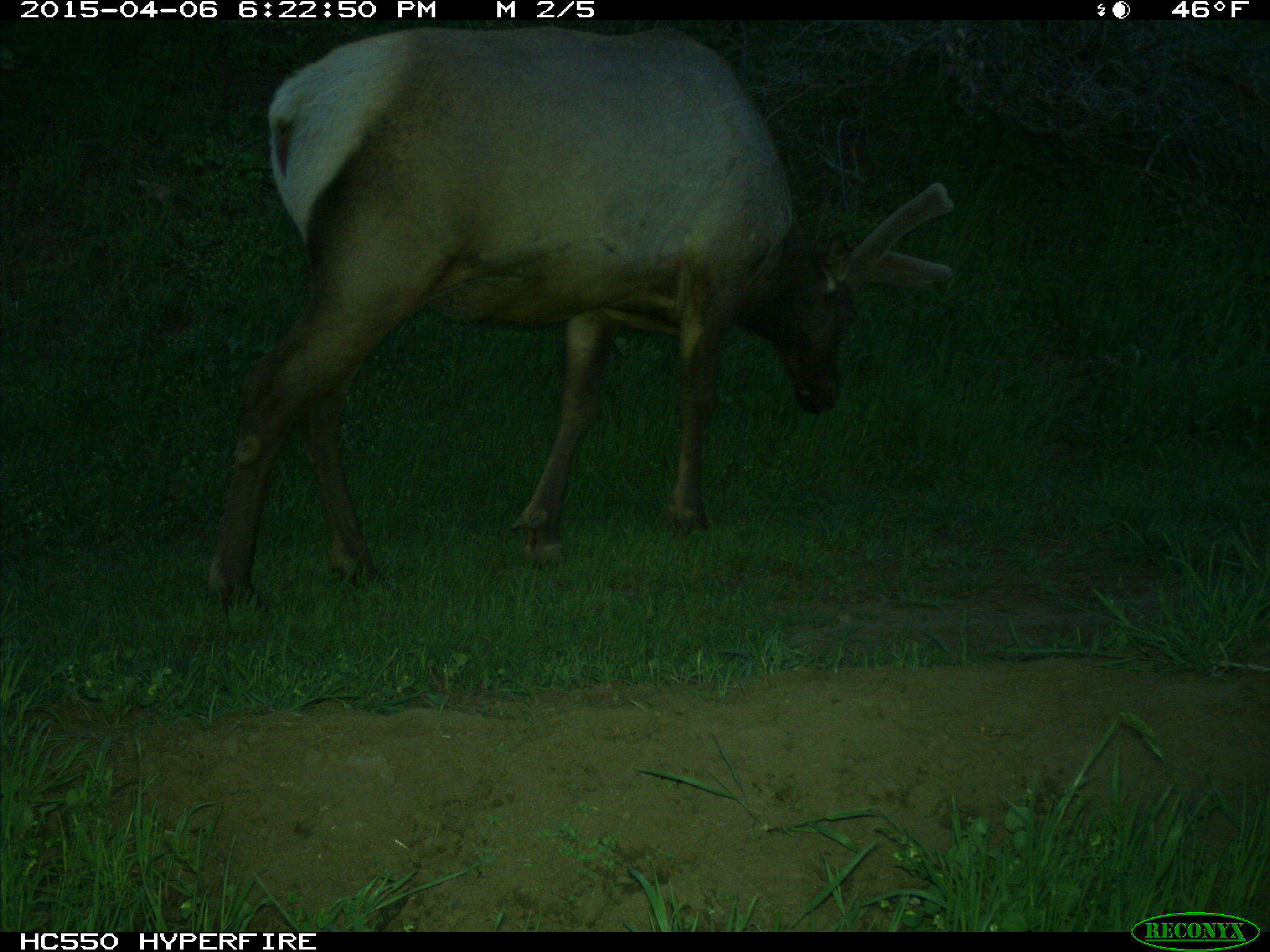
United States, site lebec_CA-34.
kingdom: Animalia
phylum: Chordata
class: Mammalia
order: Artiodactyla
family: Cervidae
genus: Cervus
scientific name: Cervus canadensis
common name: elk